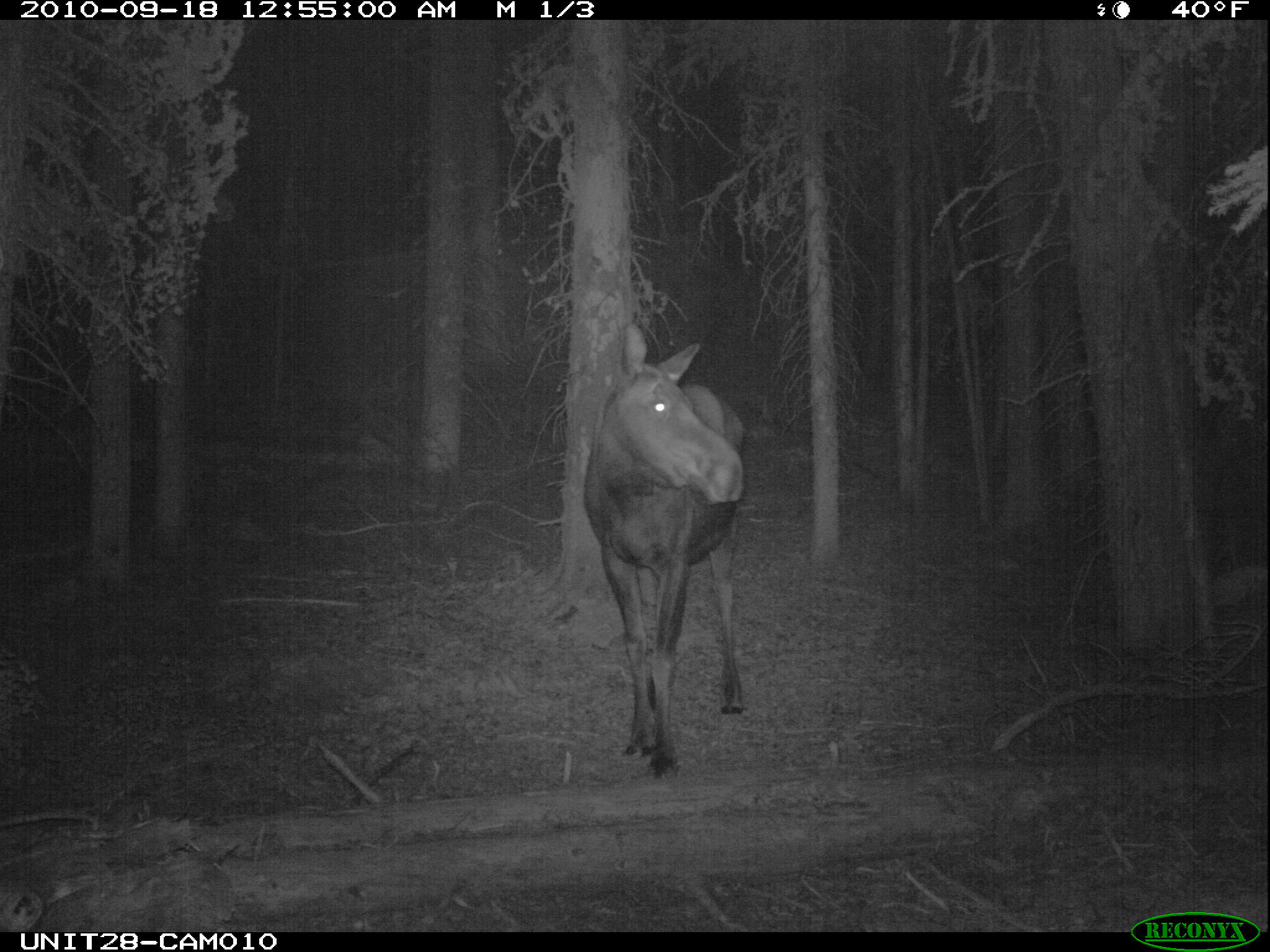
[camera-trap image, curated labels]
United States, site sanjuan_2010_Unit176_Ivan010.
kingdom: Animalia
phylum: Chordata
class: Mammalia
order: Artiodactyla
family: Cervidae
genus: Alces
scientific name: Alces alces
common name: moose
Alces alces (moose).